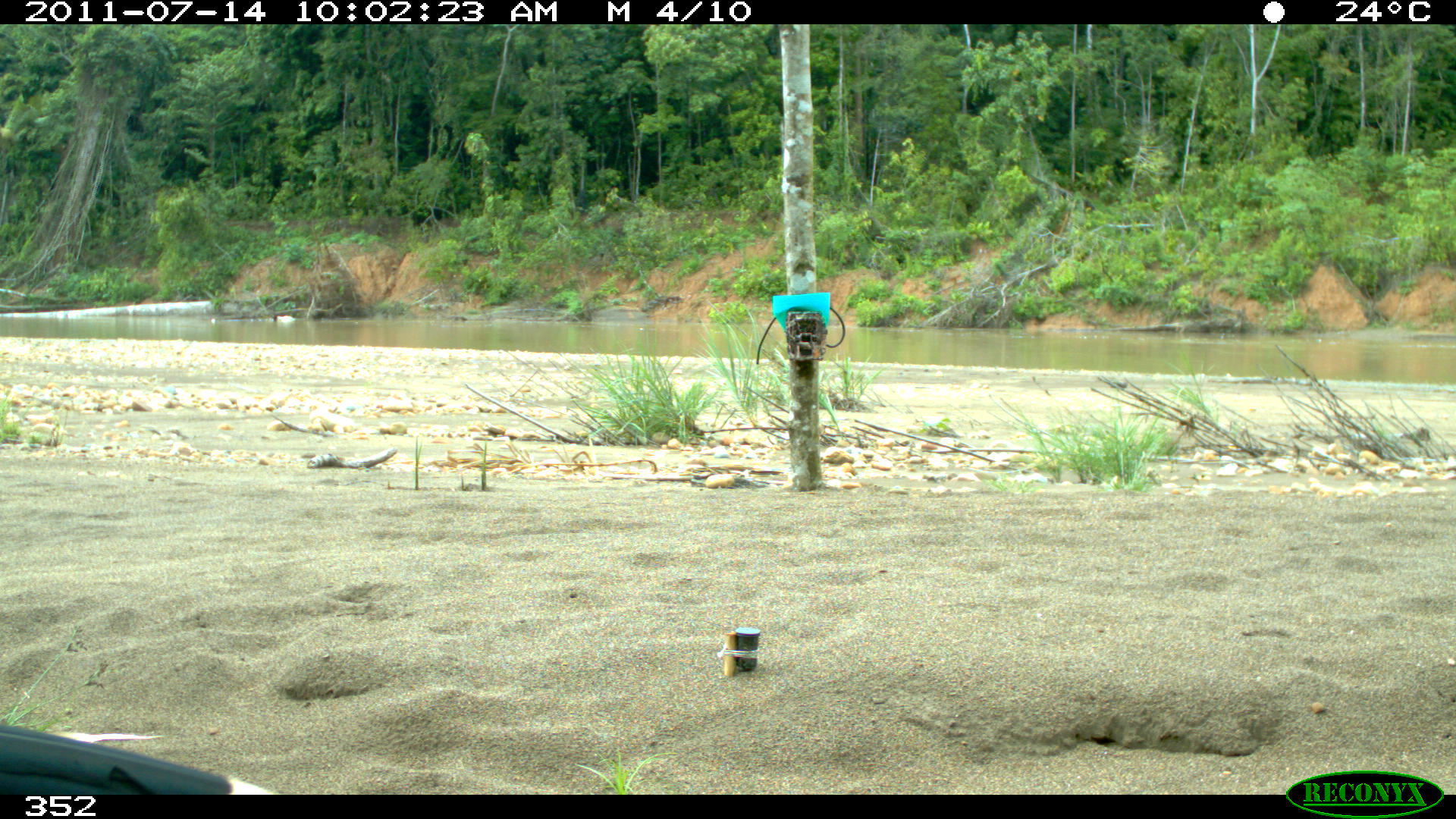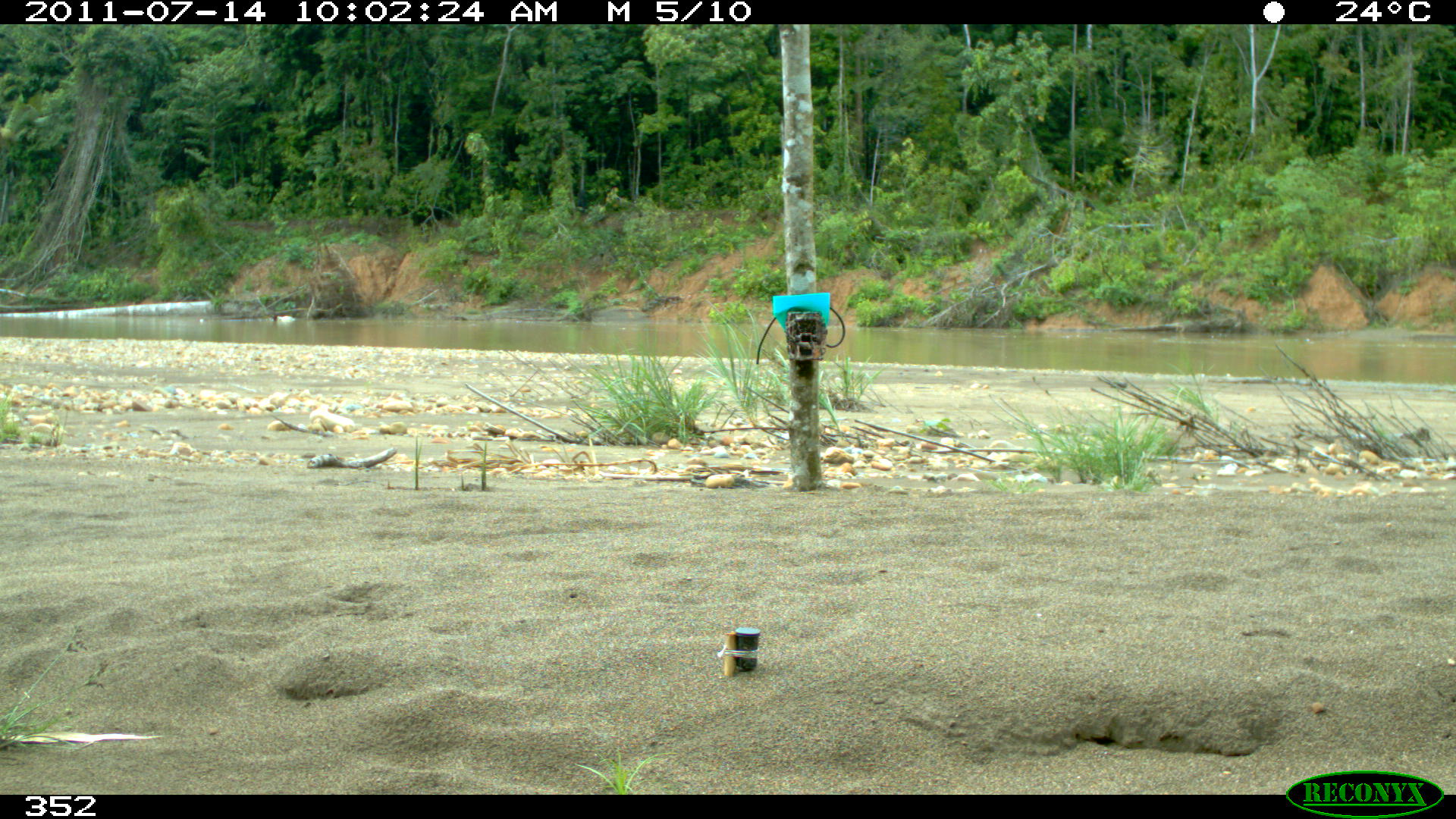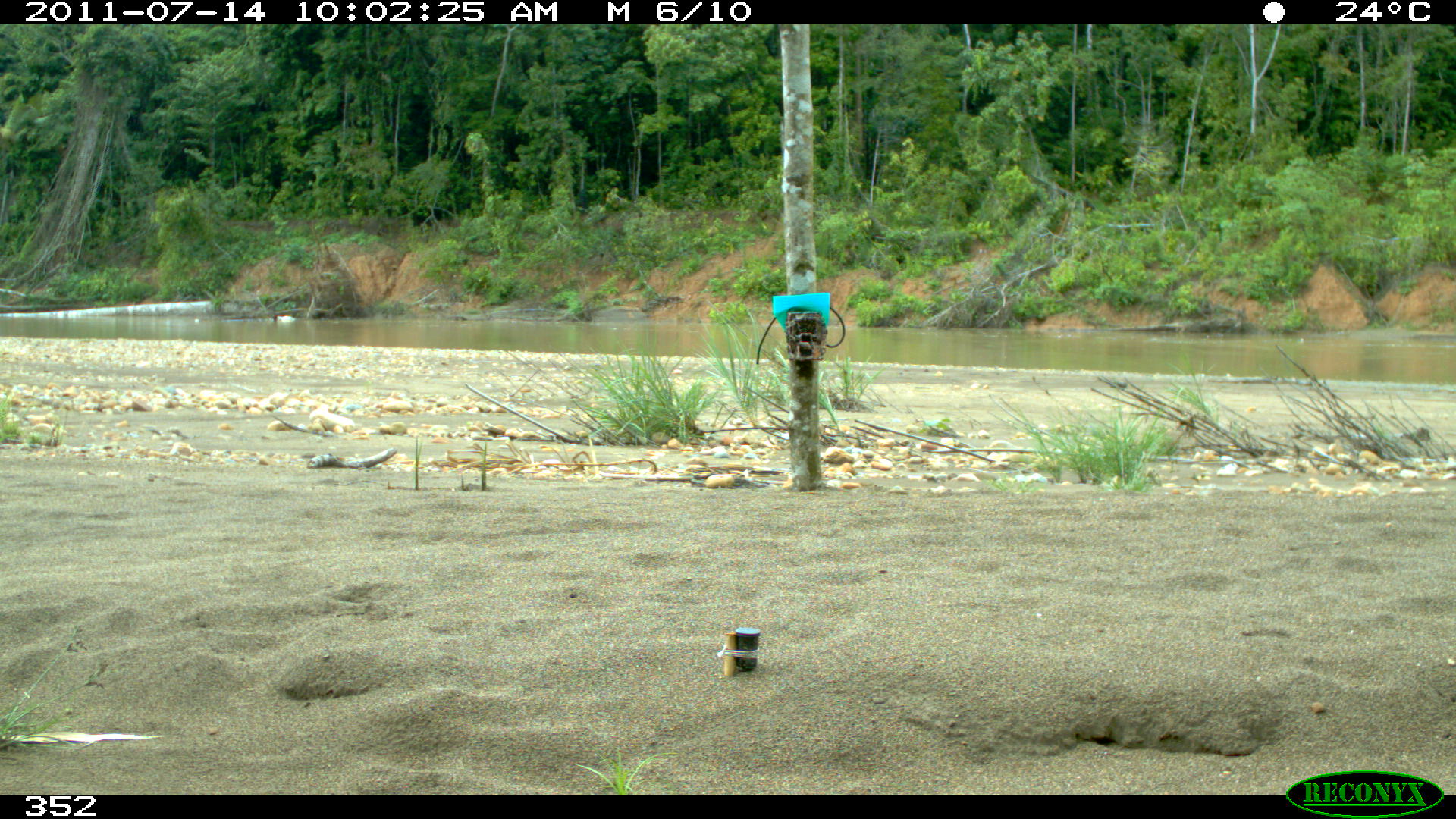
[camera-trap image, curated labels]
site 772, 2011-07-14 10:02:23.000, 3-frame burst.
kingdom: Animalia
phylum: Chordata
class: Aves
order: Galliformes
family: Cracidae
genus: Mitu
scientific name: Mitu tuberosum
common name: razor-billed curassow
Mitu tuberosum (razor-billed curassow).